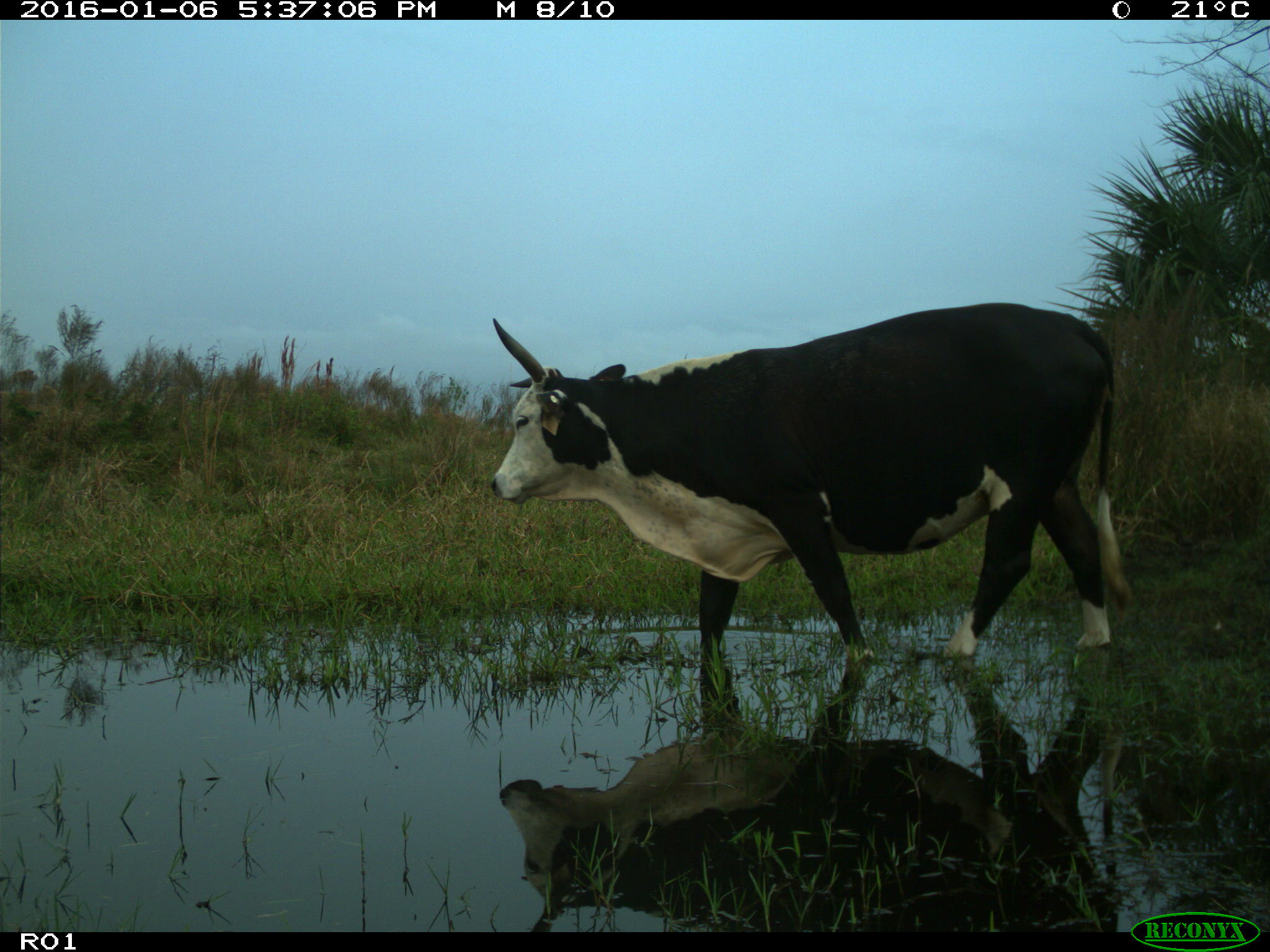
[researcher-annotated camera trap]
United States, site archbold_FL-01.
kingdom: Animalia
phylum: Chordata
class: Mammalia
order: Artiodactyla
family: Bovidae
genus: Bos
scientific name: Bos taurus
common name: domestic cow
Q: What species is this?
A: Bos taurus (domestic cow).